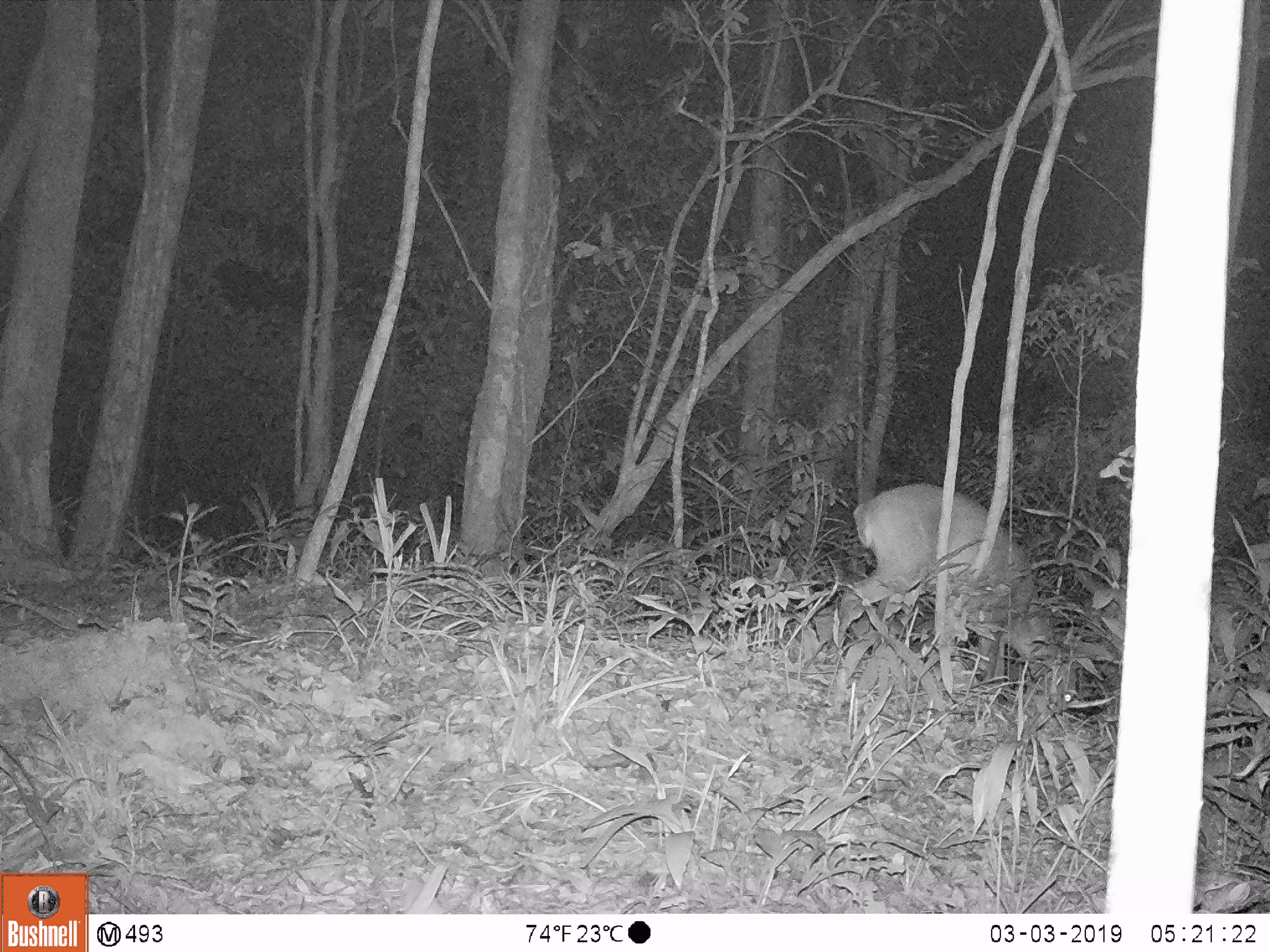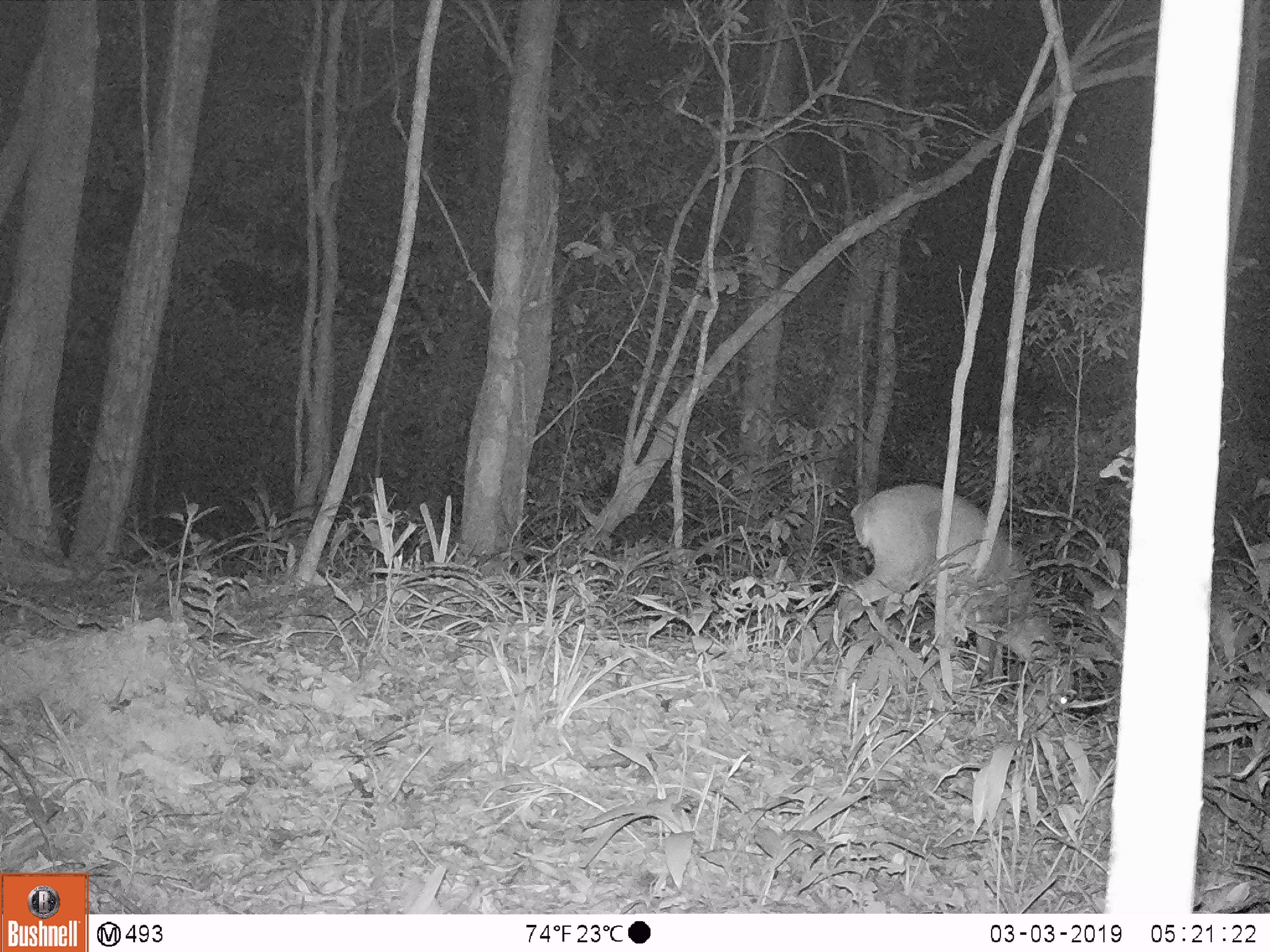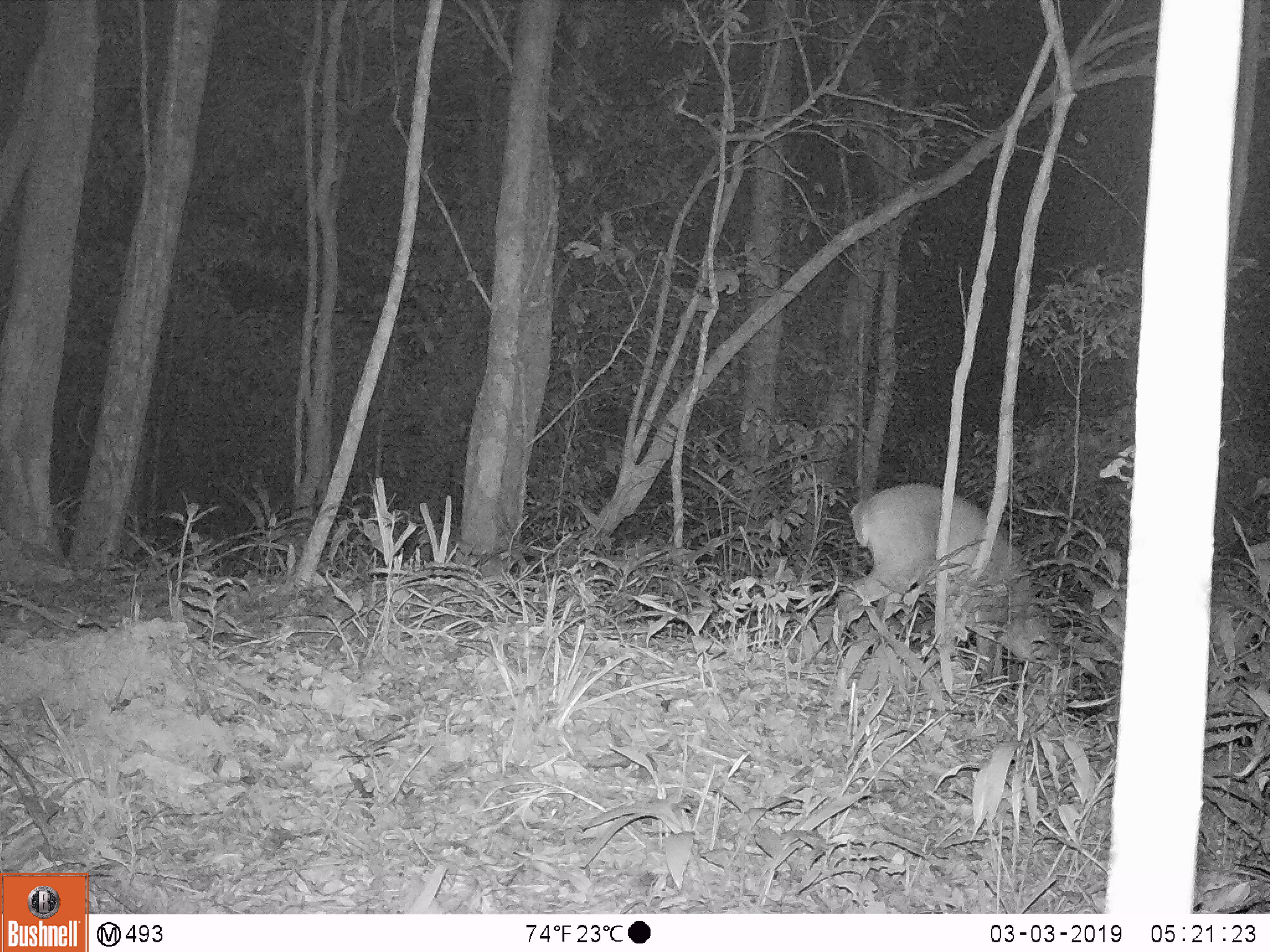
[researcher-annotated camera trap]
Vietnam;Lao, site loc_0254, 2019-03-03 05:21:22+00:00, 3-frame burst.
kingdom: Animalia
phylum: Chordata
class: Mammalia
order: Artiodactyla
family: Cervidae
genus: Muntiacus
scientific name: Muntiacus vuquangensis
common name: large-antlered muntjac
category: large antlered muntjac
Large antlered muntjac (large-antlered muntjac) (Muntiacus vuquangensis). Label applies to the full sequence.